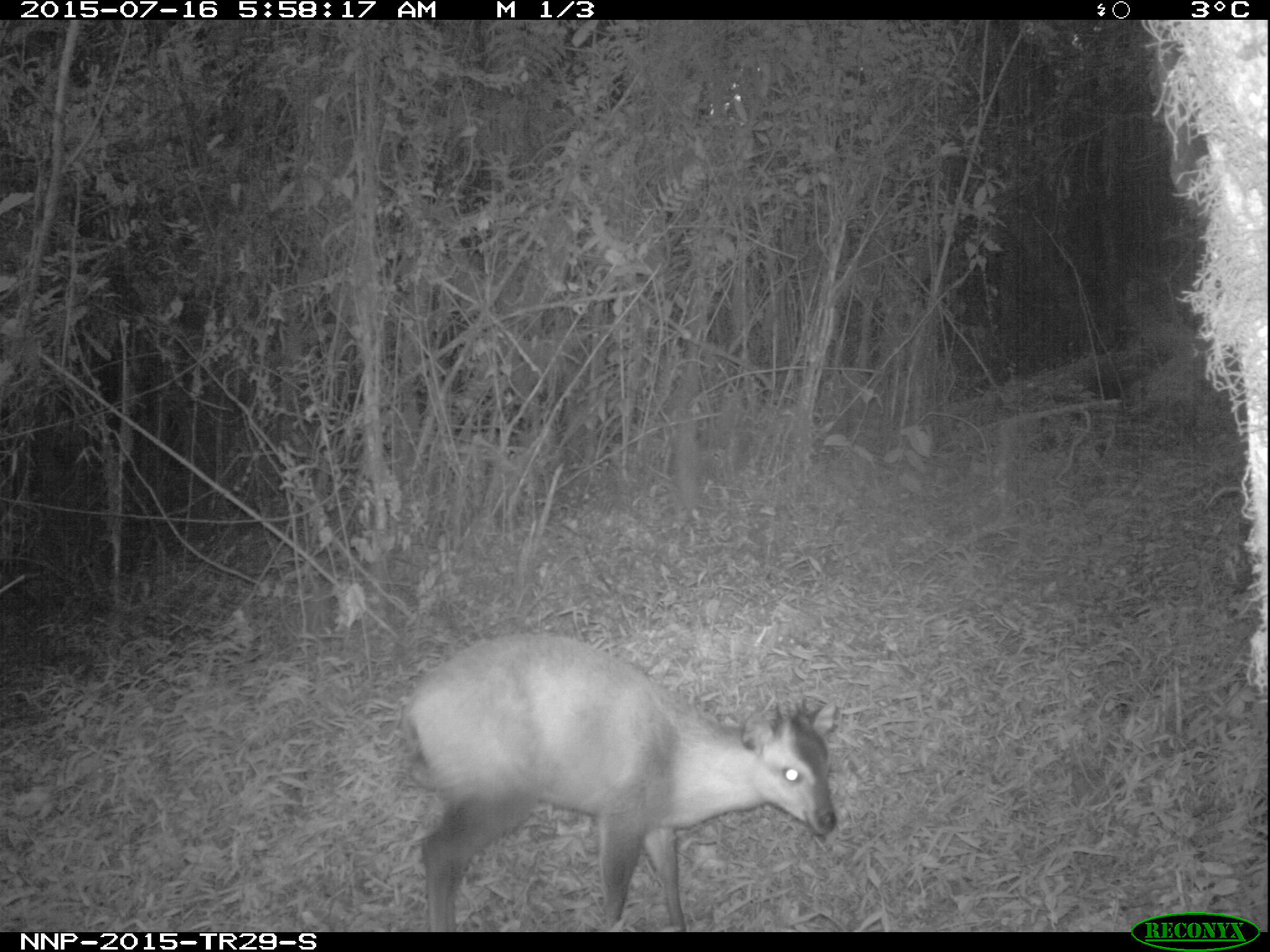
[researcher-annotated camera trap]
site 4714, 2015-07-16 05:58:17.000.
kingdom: Animalia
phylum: Chordata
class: Mammalia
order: Artiodactyla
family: Bovidae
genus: Cephalophus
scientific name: Cephalophus nigrifrons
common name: black-fronted duiker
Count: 1.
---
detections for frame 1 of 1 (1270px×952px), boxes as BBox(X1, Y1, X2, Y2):
cephalophus nigrifrons: BBox(404, 630, 837, 927)